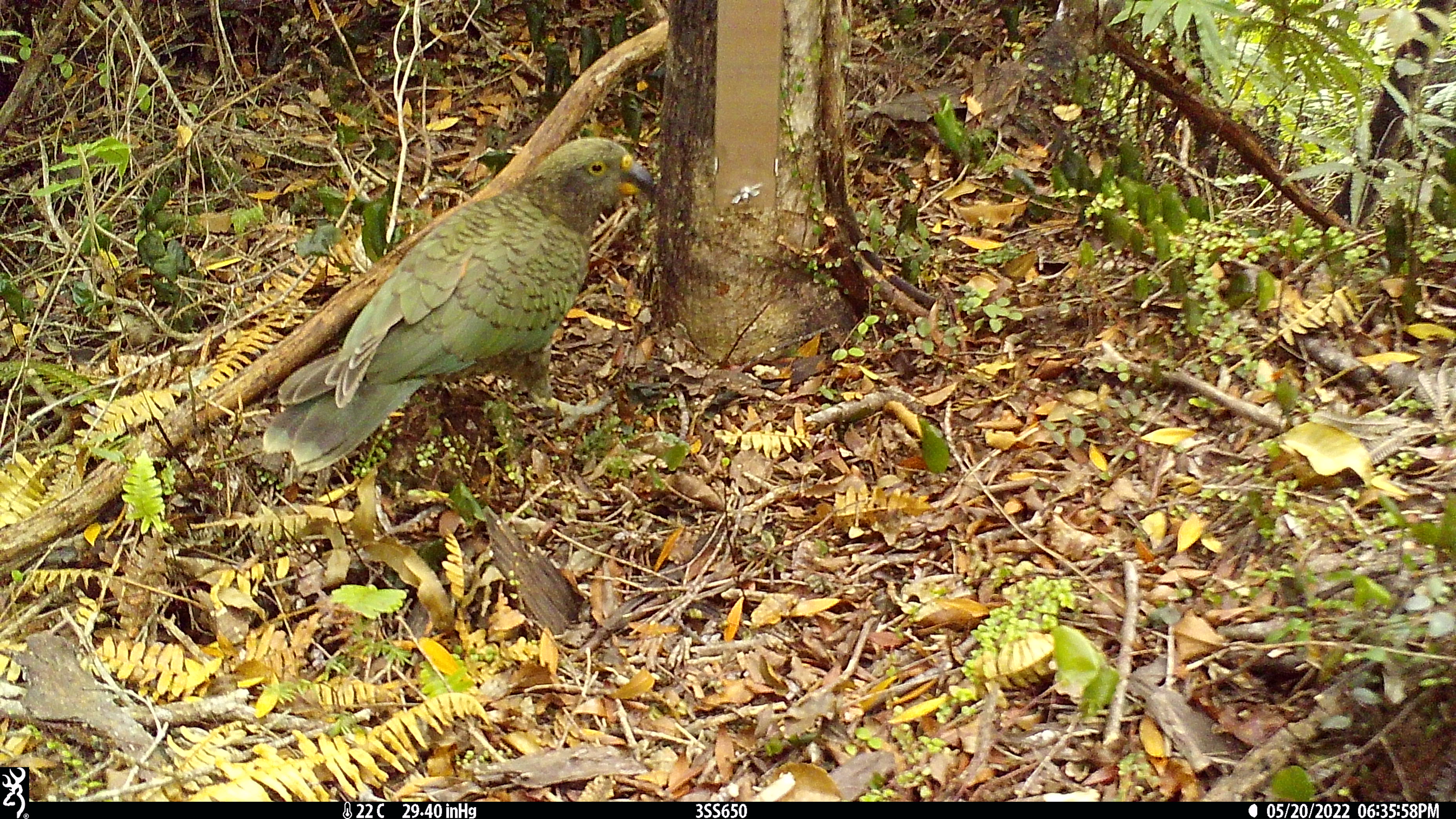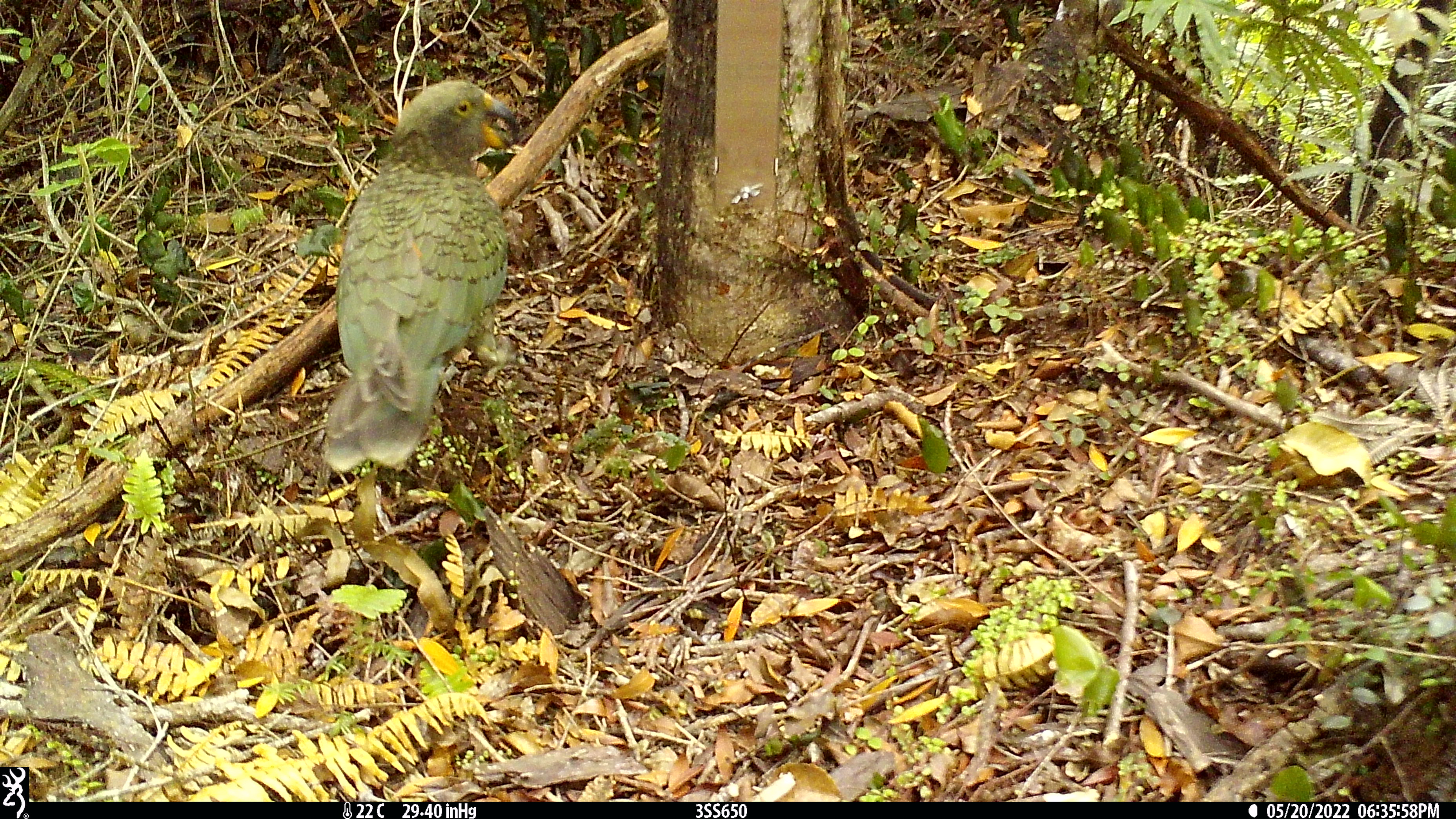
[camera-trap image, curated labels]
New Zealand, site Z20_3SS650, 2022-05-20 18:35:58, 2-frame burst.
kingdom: Animalia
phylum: Chordata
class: Aves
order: Psittaciformes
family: Strigopidae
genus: Nestor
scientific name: Nestor notabilis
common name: kea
Kea (Nestor notabilis).